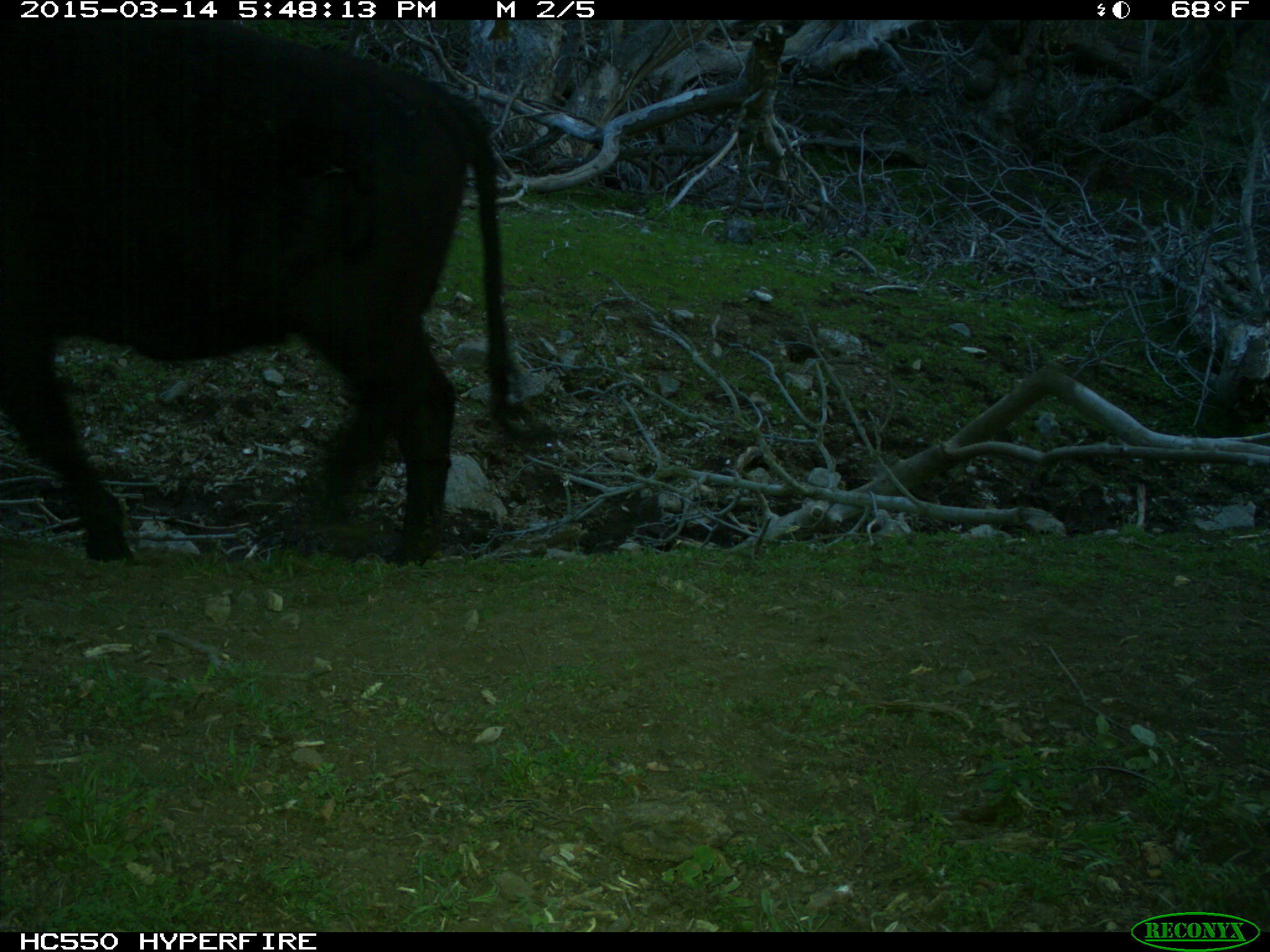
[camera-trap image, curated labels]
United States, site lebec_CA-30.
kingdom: Animalia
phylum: Chordata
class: Mammalia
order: Artiodactyla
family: Bovidae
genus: Bos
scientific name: Bos taurus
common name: domestic cow